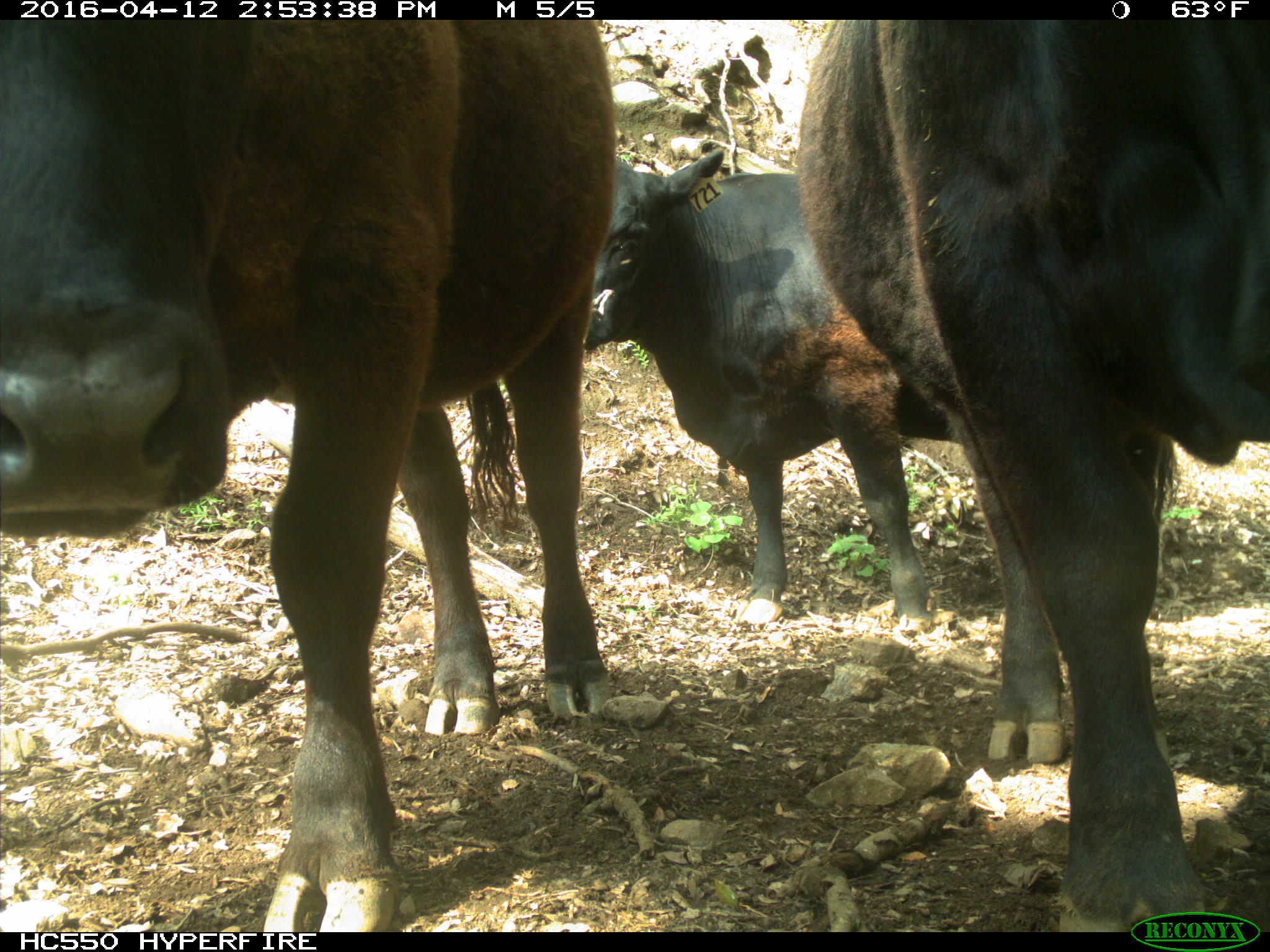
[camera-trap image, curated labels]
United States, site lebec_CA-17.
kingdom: Animalia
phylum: Chordata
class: Mammalia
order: Artiodactyla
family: Bovidae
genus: Bos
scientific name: Bos taurus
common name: domestic cow